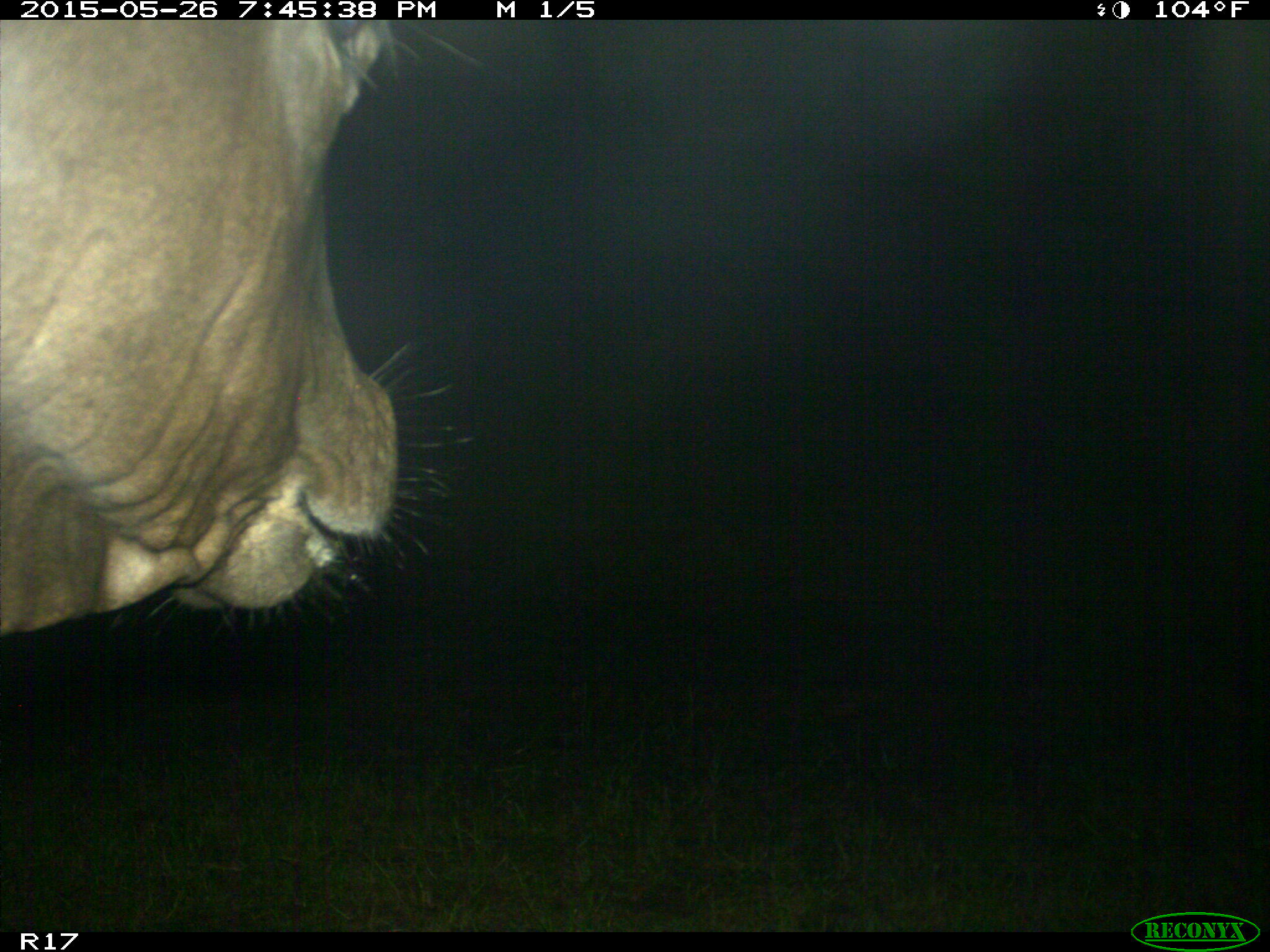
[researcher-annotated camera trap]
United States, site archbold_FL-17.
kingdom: Animalia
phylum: Chordata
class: Mammalia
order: Artiodactyla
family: Bovidae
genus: Bos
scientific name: Bos taurus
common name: domestic cow